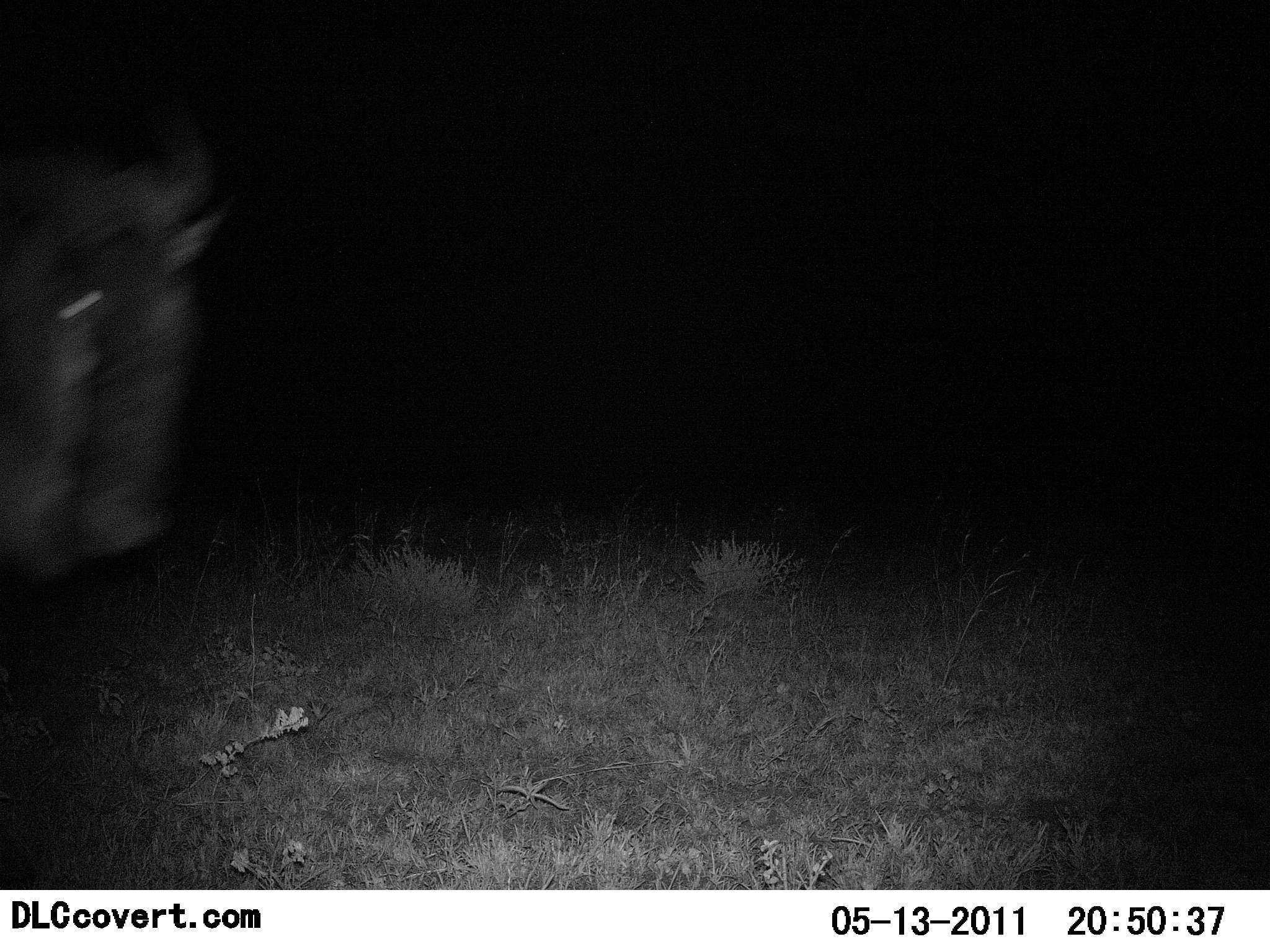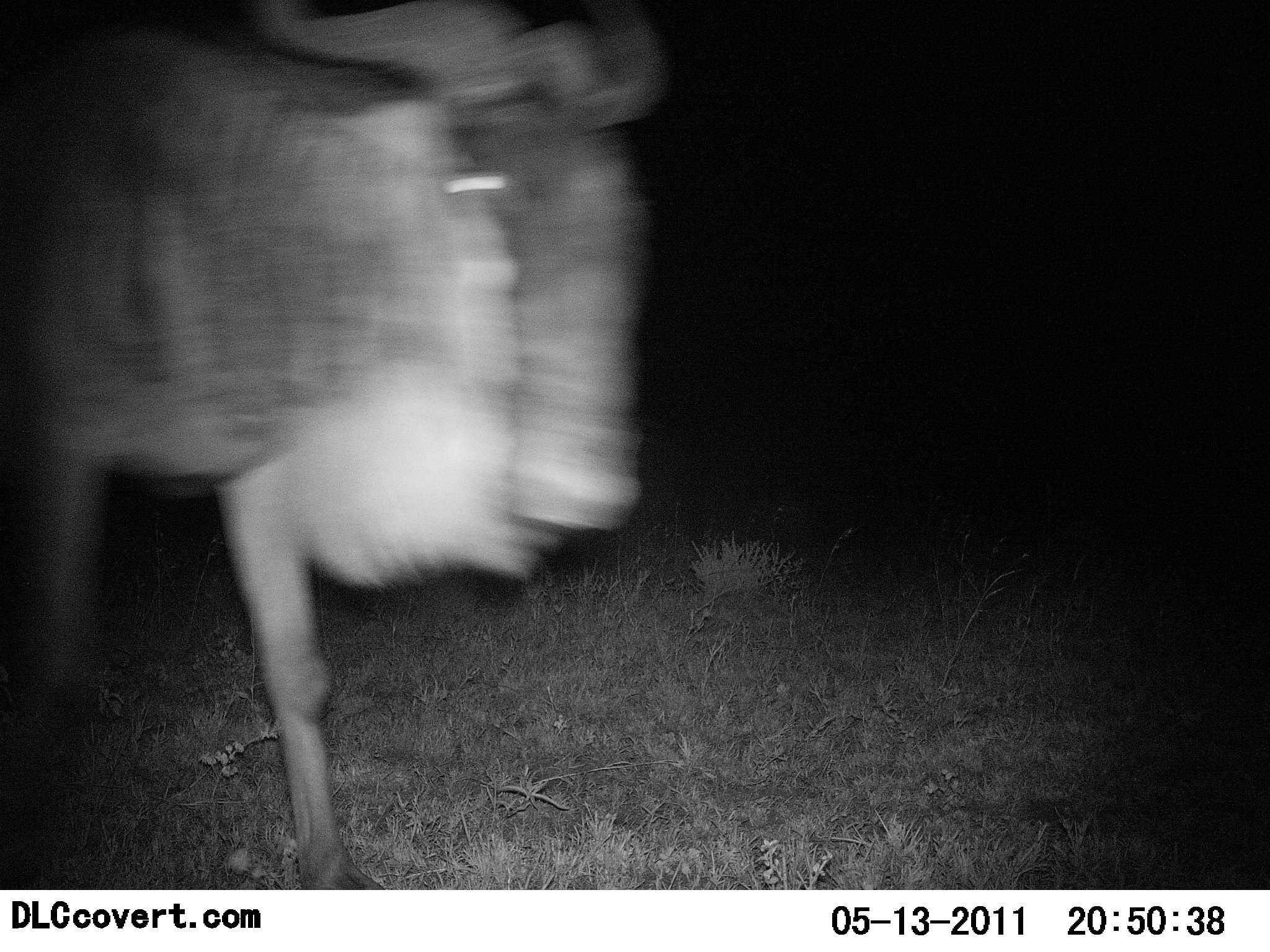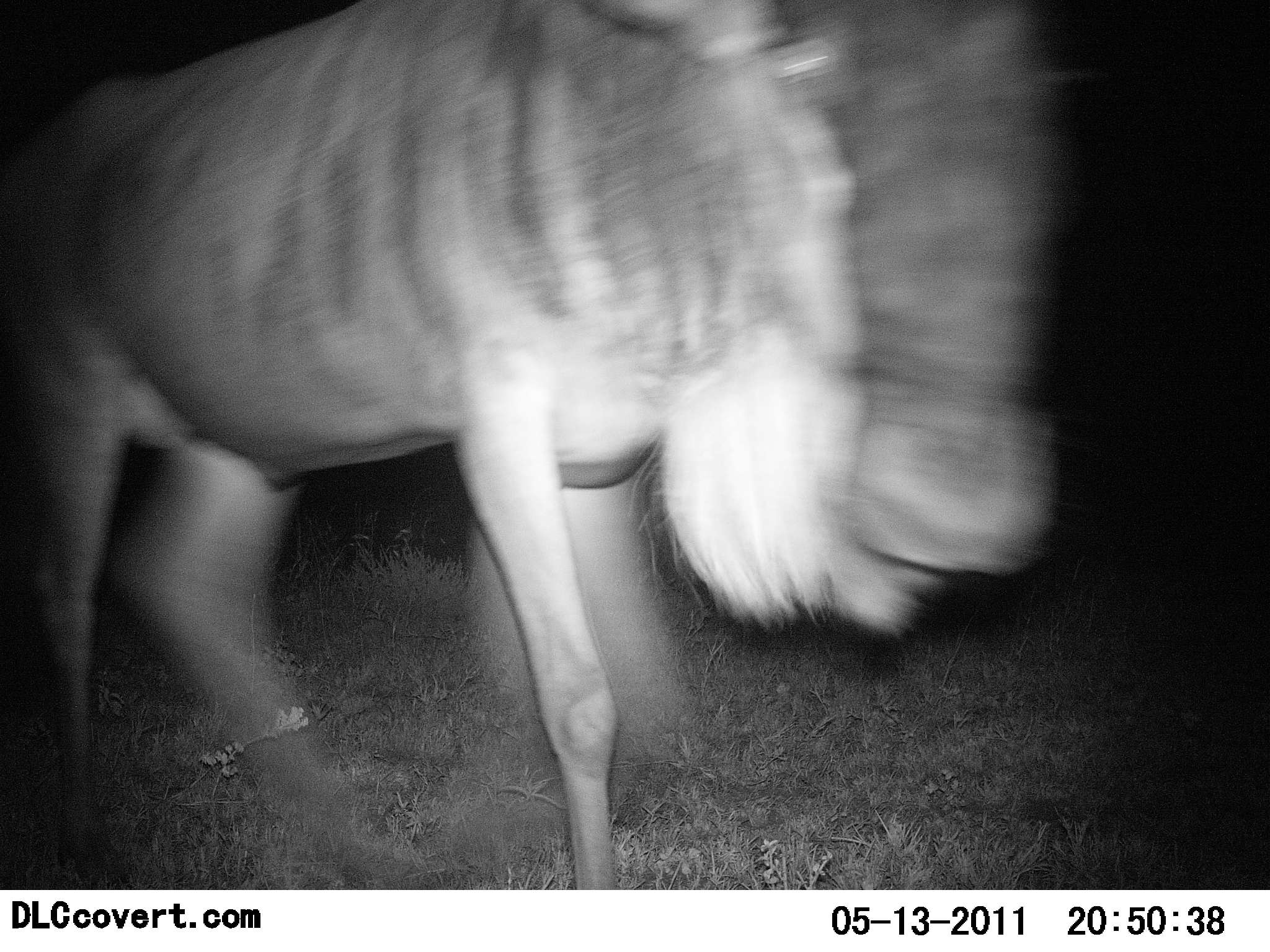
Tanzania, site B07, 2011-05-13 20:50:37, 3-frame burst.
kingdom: Animalia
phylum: Chordata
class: Mammalia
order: Artiodactyla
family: Bovidae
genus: Connochaetes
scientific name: Connochaetes taurinus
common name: blue wildebeest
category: wildebeest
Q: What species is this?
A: Wildebeest (blue wildebeest) (Connochaetes taurinus).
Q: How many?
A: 1.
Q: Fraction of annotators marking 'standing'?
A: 0%.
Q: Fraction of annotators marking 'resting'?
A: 0%.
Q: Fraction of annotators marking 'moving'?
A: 100%.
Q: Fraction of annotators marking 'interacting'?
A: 0%.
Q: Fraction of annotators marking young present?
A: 0%.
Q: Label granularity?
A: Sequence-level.